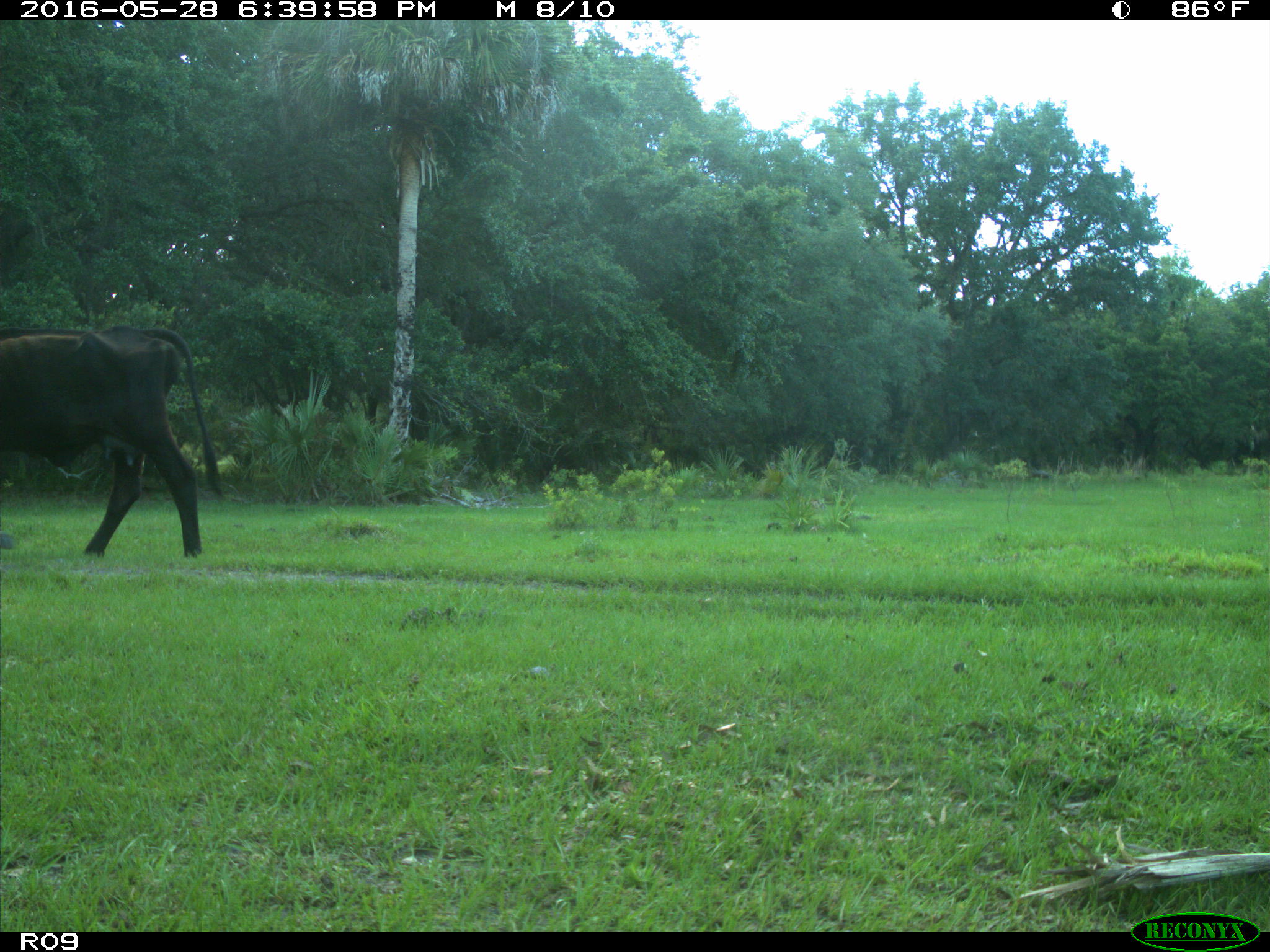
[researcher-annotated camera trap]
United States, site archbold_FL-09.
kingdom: Animalia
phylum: Chordata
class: Mammalia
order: Artiodactyla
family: Bovidae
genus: Bos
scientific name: Bos taurus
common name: domestic cow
Bos taurus (domestic cow).